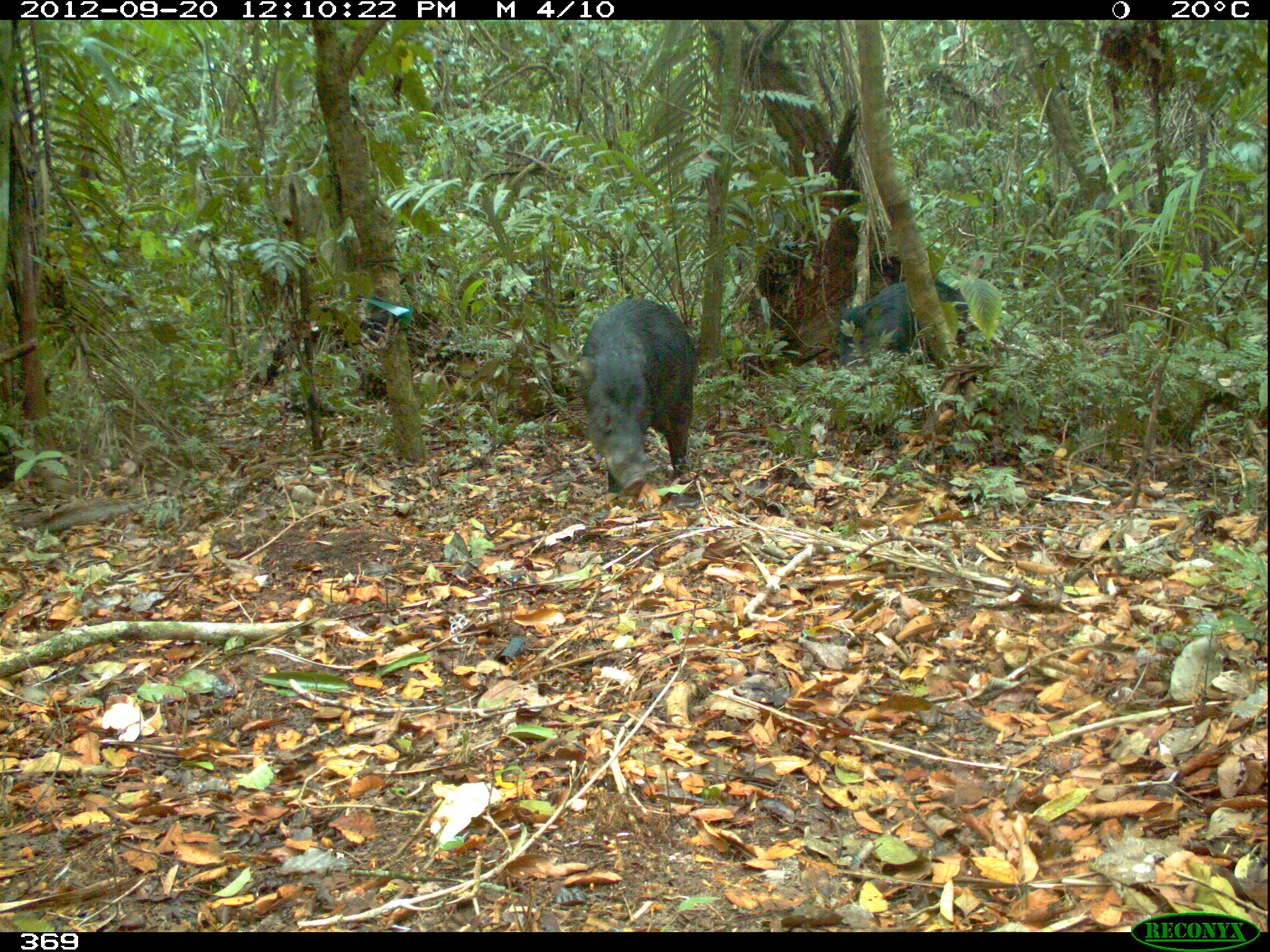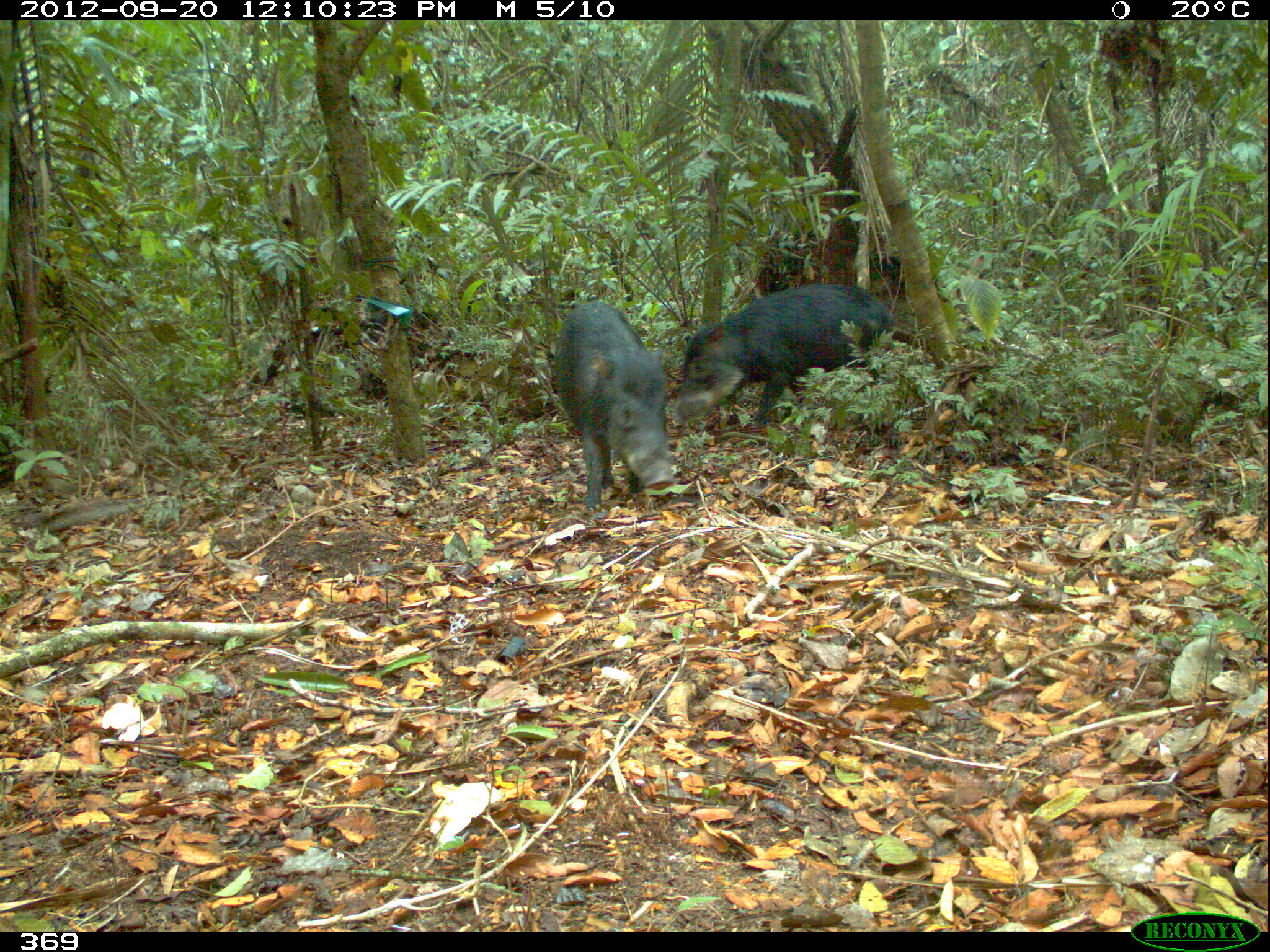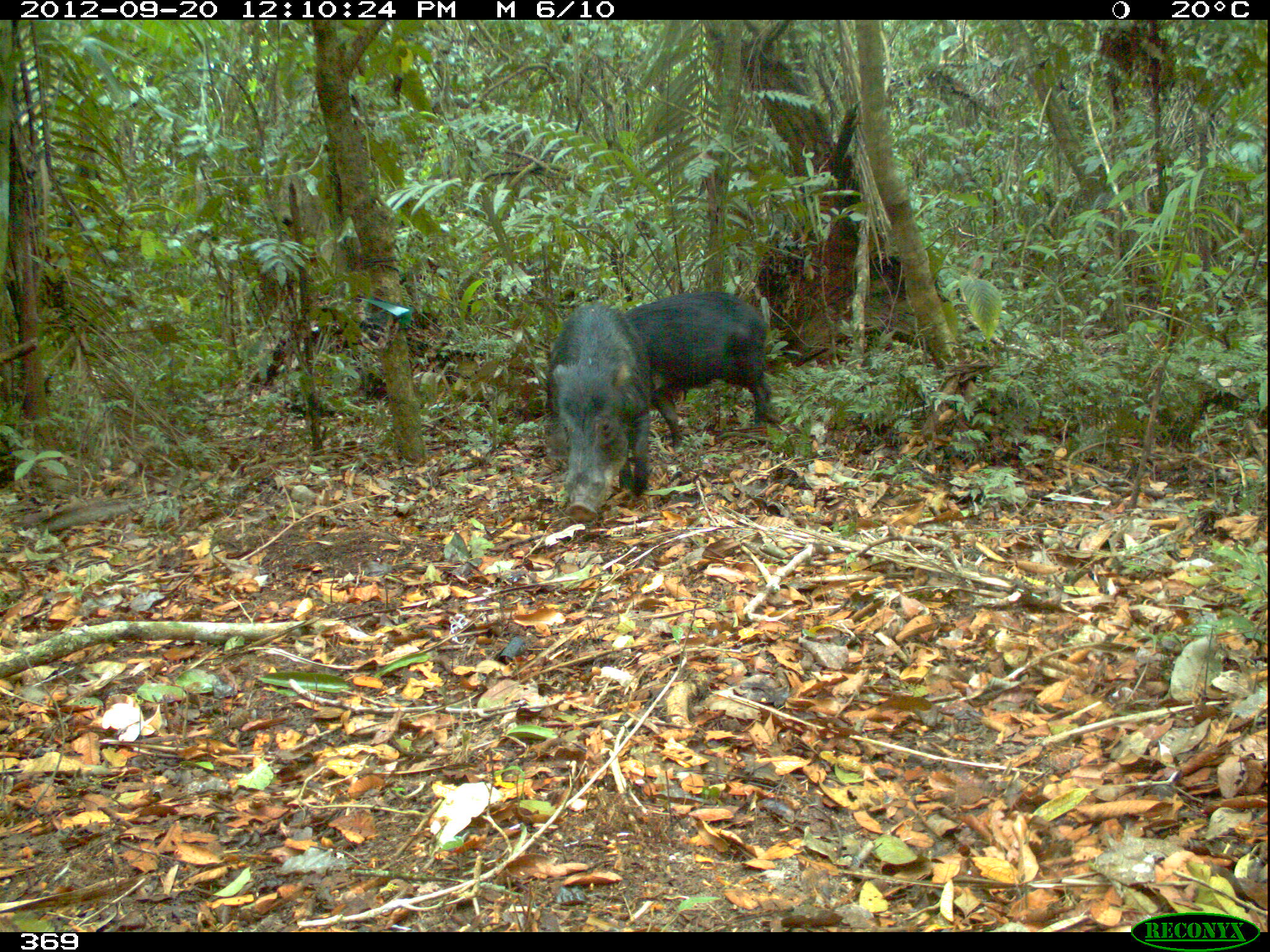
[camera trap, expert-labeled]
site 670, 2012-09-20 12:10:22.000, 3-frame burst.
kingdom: Animalia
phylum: Chordata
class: Mammalia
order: Artiodactyla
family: Tayassuidae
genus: Tayassu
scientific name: Tayassu pecari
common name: white-lipped peccary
Tayassu pecari (white-lipped peccary).